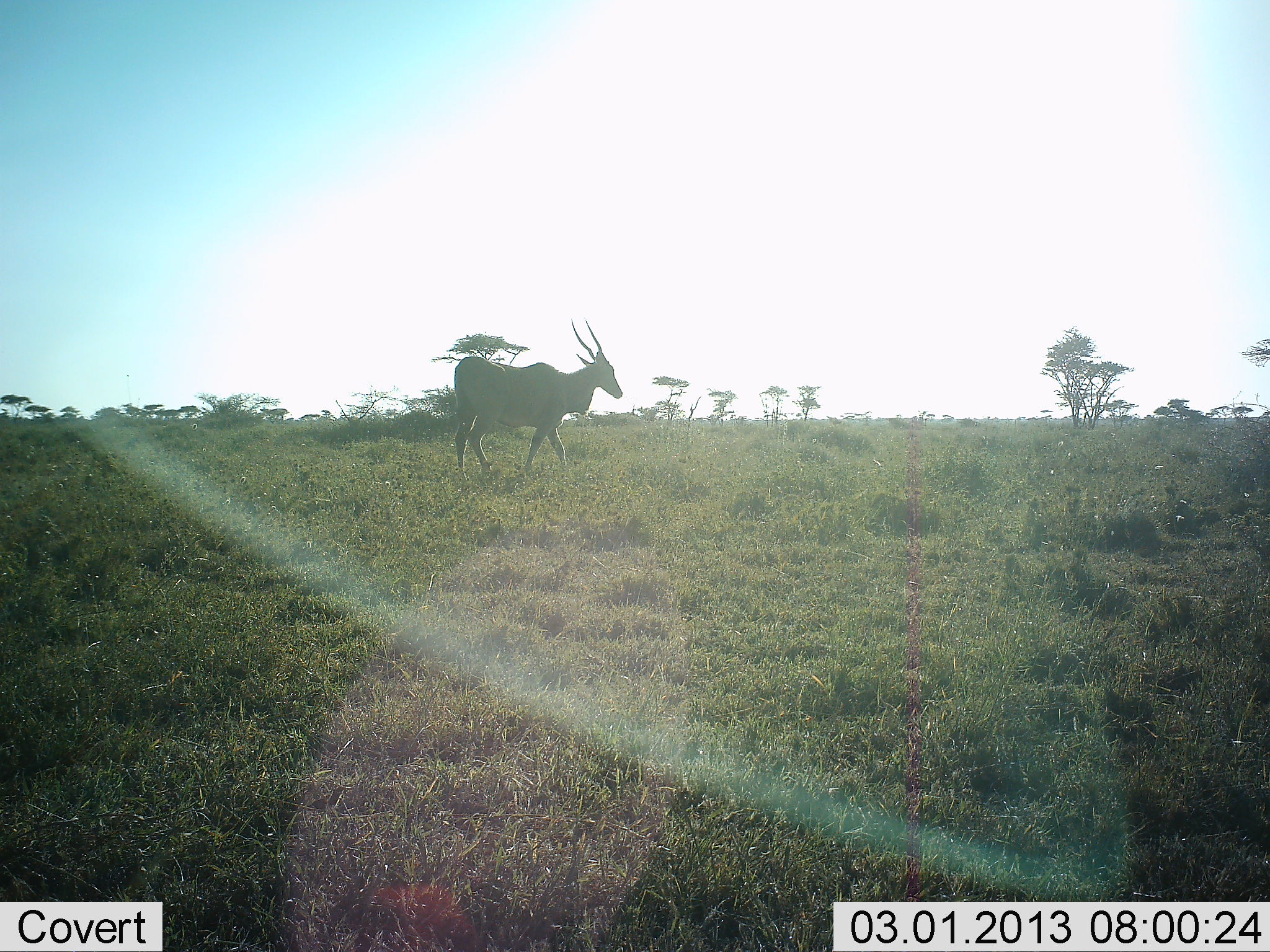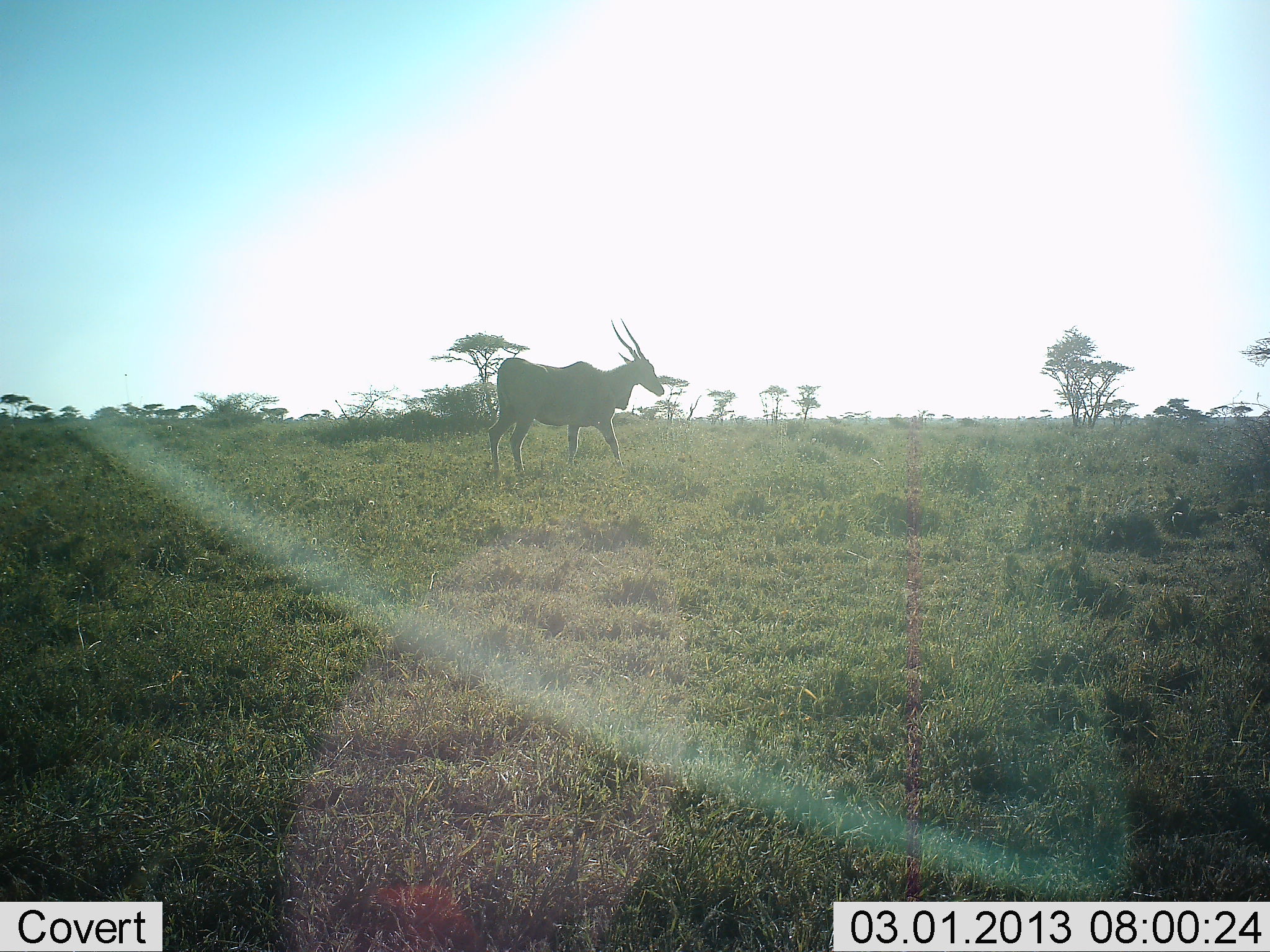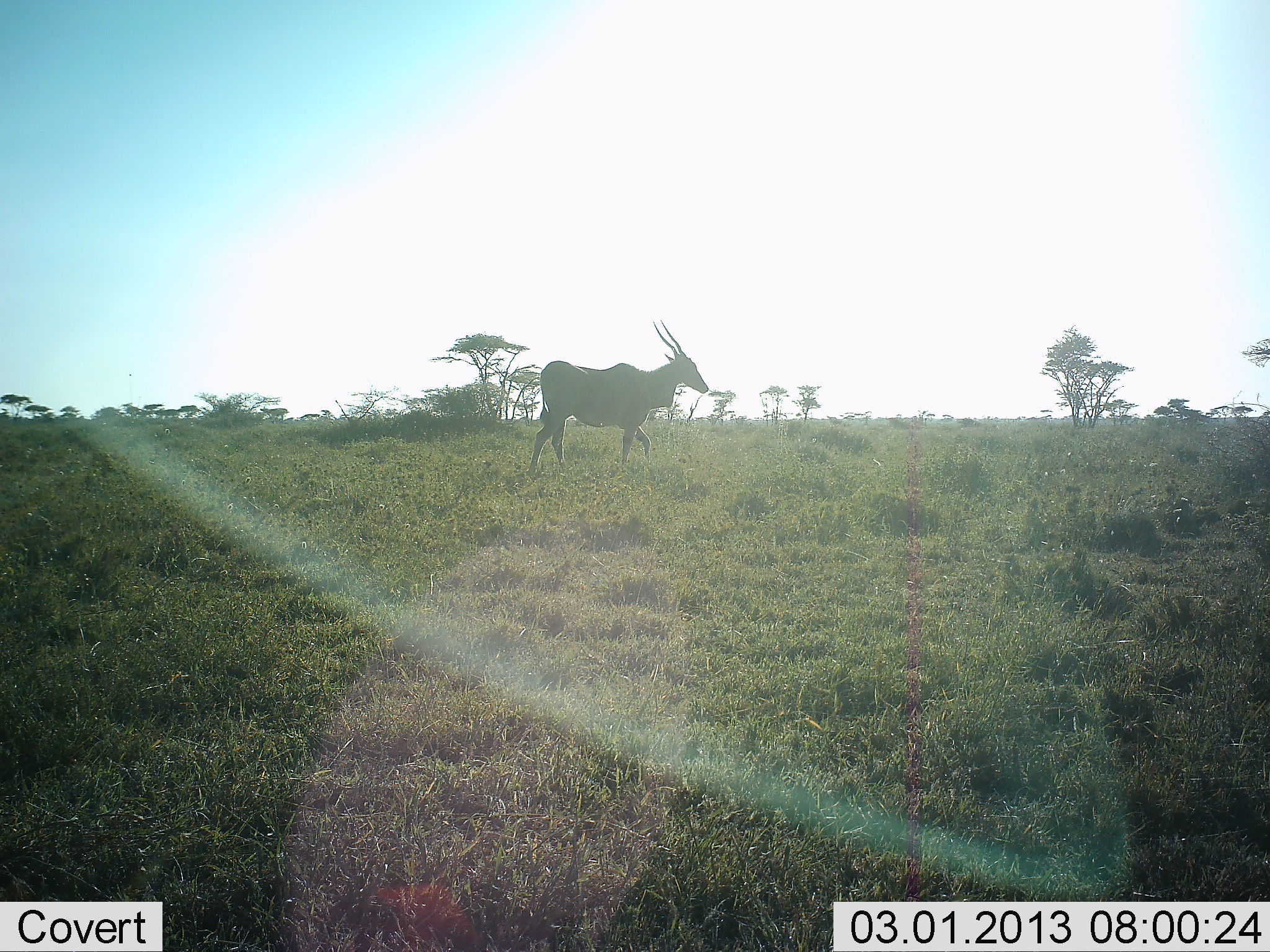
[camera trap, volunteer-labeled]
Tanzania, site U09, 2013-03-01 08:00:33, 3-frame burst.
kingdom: Animalia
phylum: Chordata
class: Mammalia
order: Artiodactyla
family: Bovidae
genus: Tragelaphus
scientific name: Tragelaphus oryx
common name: eland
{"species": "eland (Tragelaphus oryx)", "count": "1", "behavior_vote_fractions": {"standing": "22%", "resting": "0%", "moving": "78%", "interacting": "0%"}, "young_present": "0%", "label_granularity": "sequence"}